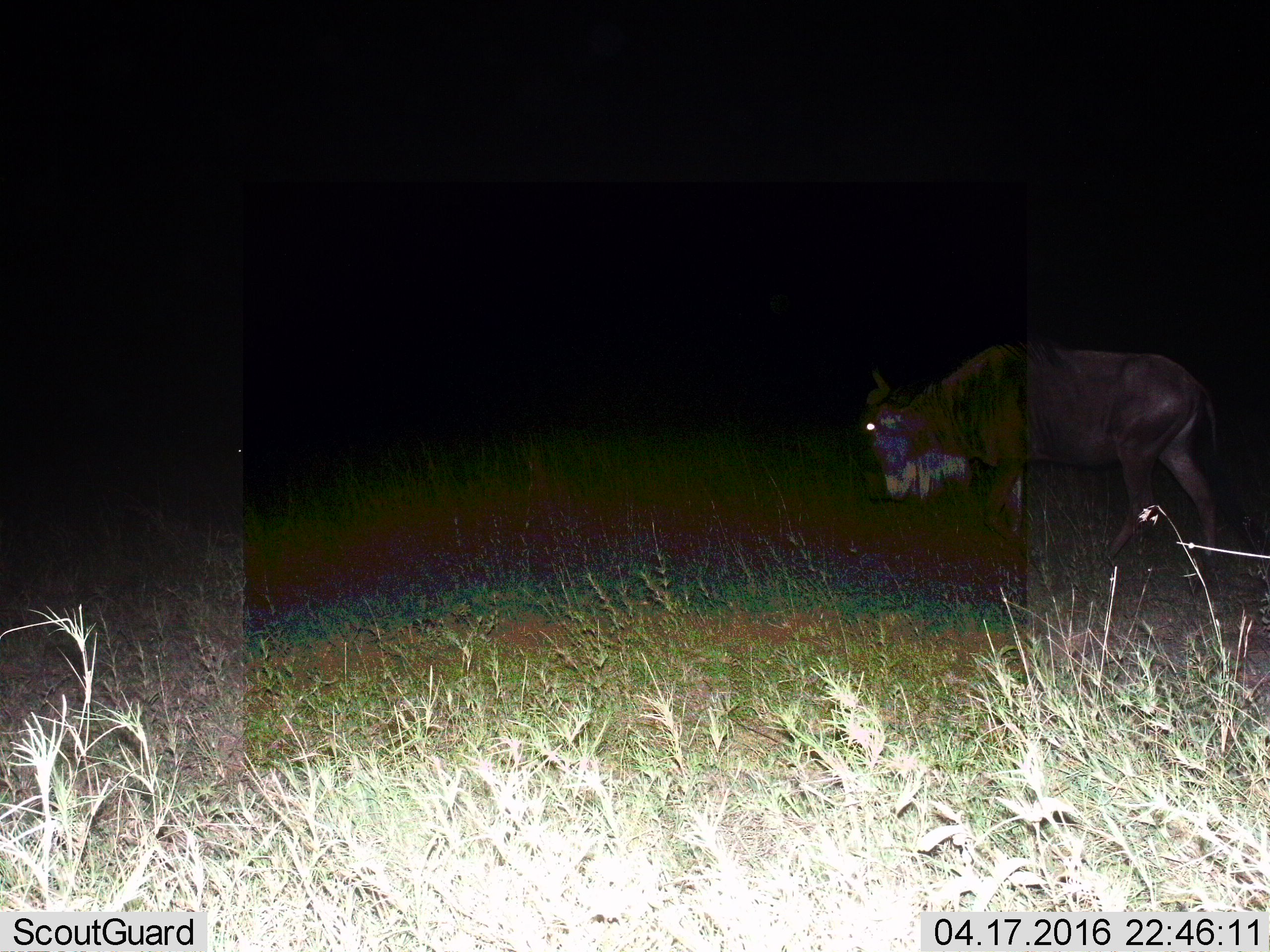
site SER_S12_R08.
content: unidentified animal